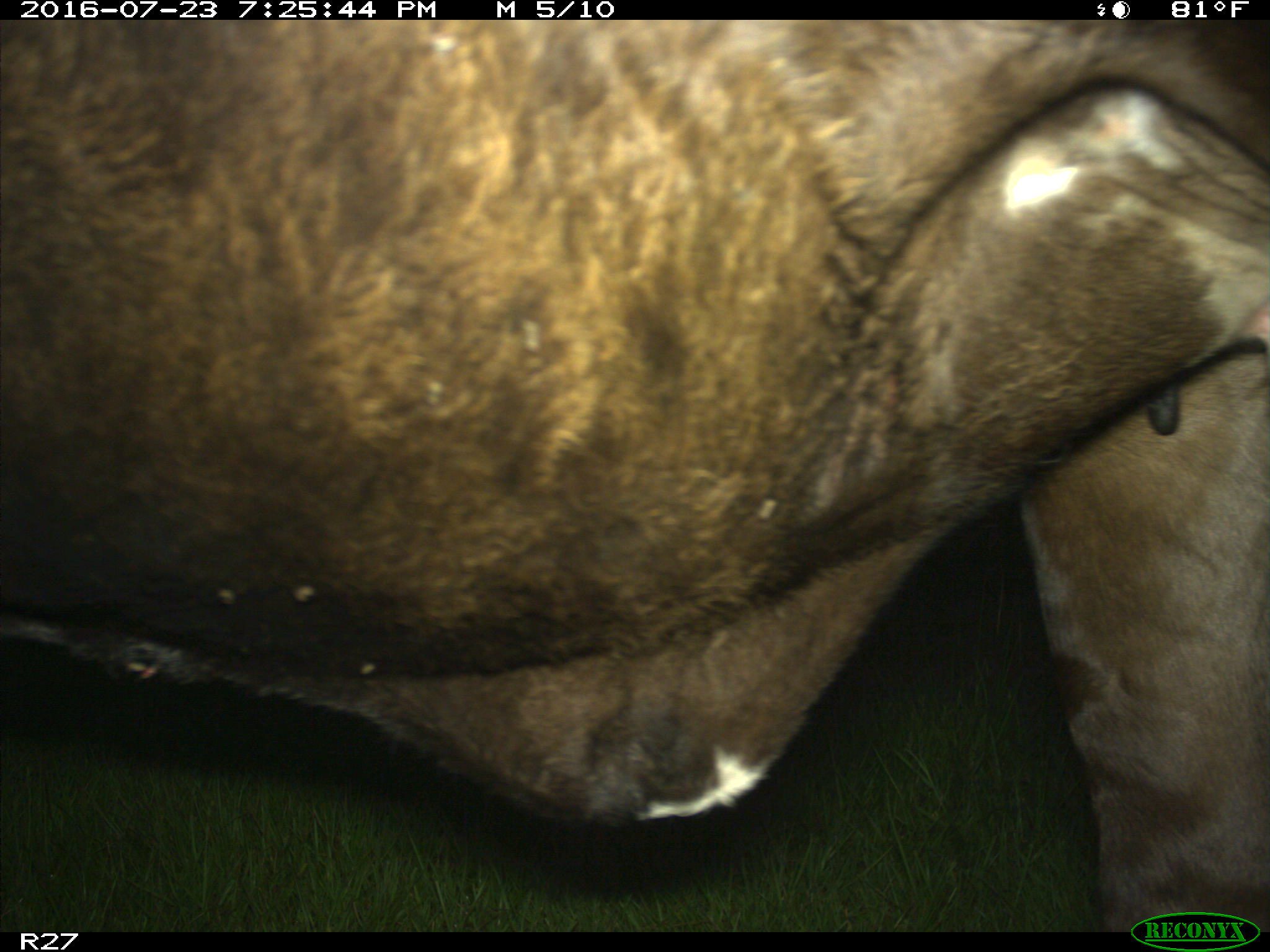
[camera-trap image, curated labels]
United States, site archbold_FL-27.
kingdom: Animalia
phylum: Chordata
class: Mammalia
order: Artiodactyla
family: Bovidae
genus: Bos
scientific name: Bos taurus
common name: domestic cow